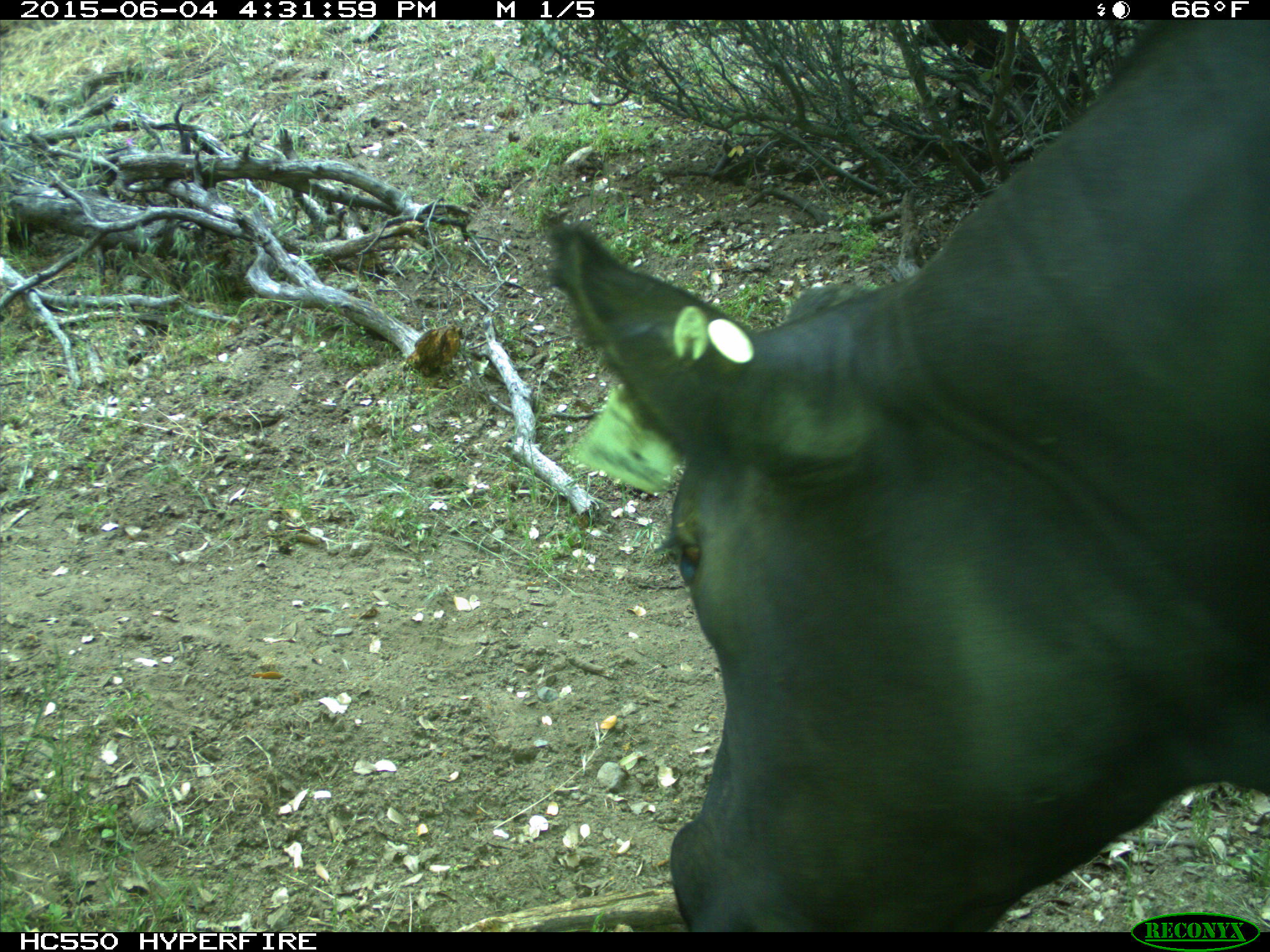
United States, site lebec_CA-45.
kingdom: Animalia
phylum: Chordata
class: Mammalia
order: Artiodactyla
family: Bovidae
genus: Bos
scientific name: Bos taurus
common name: domestic cow